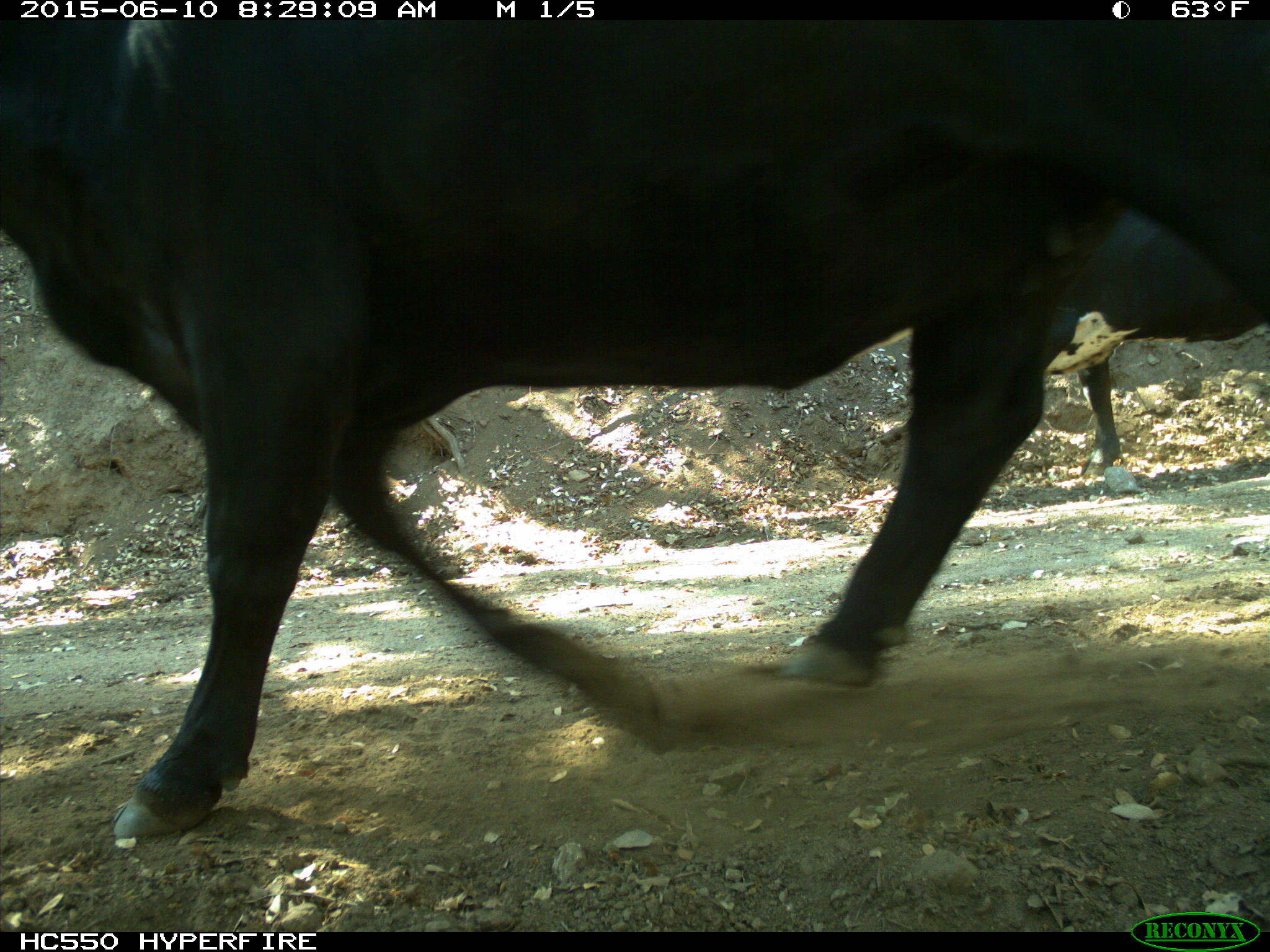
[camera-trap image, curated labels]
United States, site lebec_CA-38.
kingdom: Animalia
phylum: Chordata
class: Mammalia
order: Artiodactyla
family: Bovidae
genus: Bos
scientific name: Bos taurus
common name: domestic cow